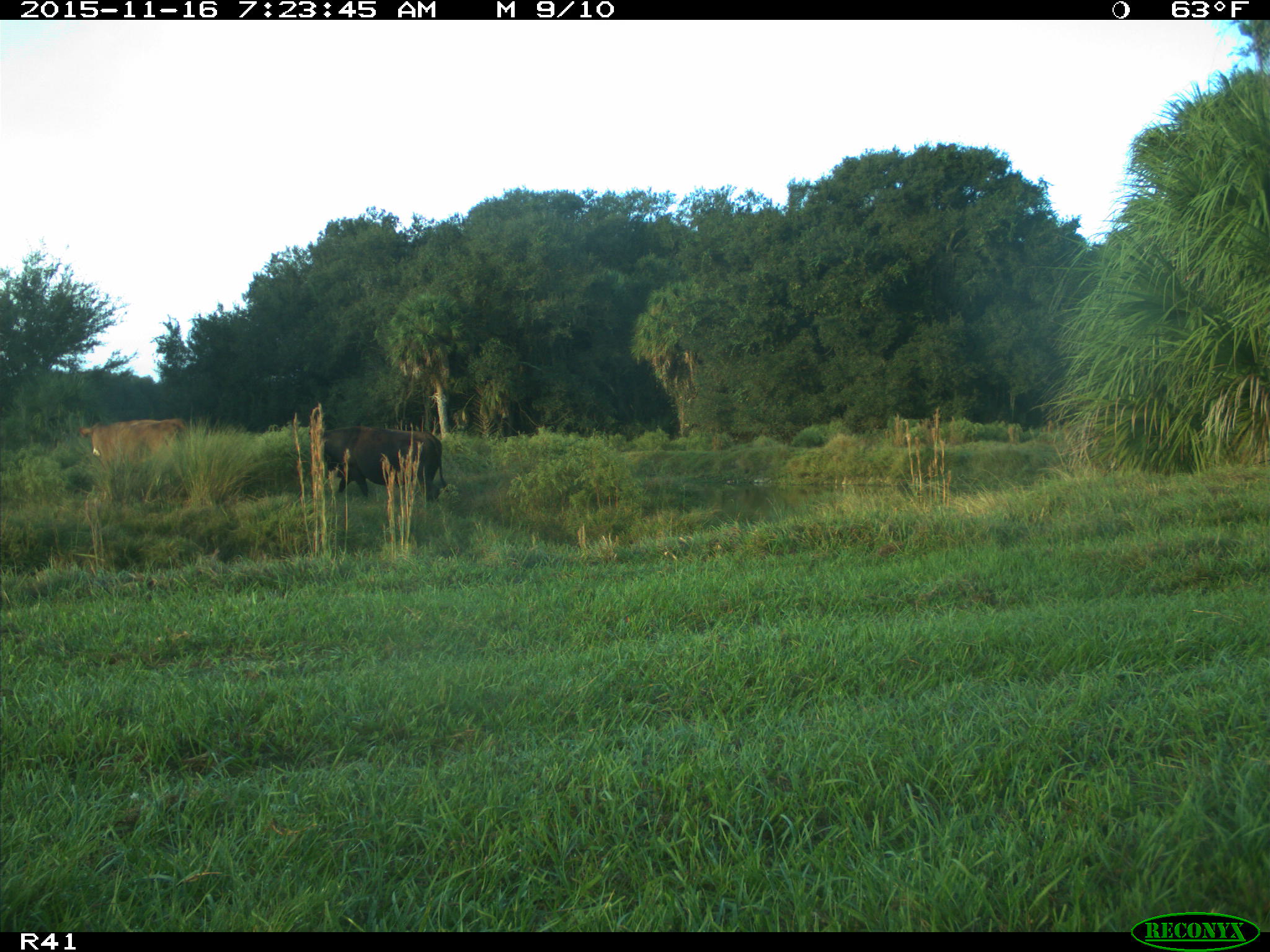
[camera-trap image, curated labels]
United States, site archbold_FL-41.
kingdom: Animalia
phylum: Chordata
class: Mammalia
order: Artiodactyla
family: Bovidae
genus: Bos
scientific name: Bos taurus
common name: domestic cow